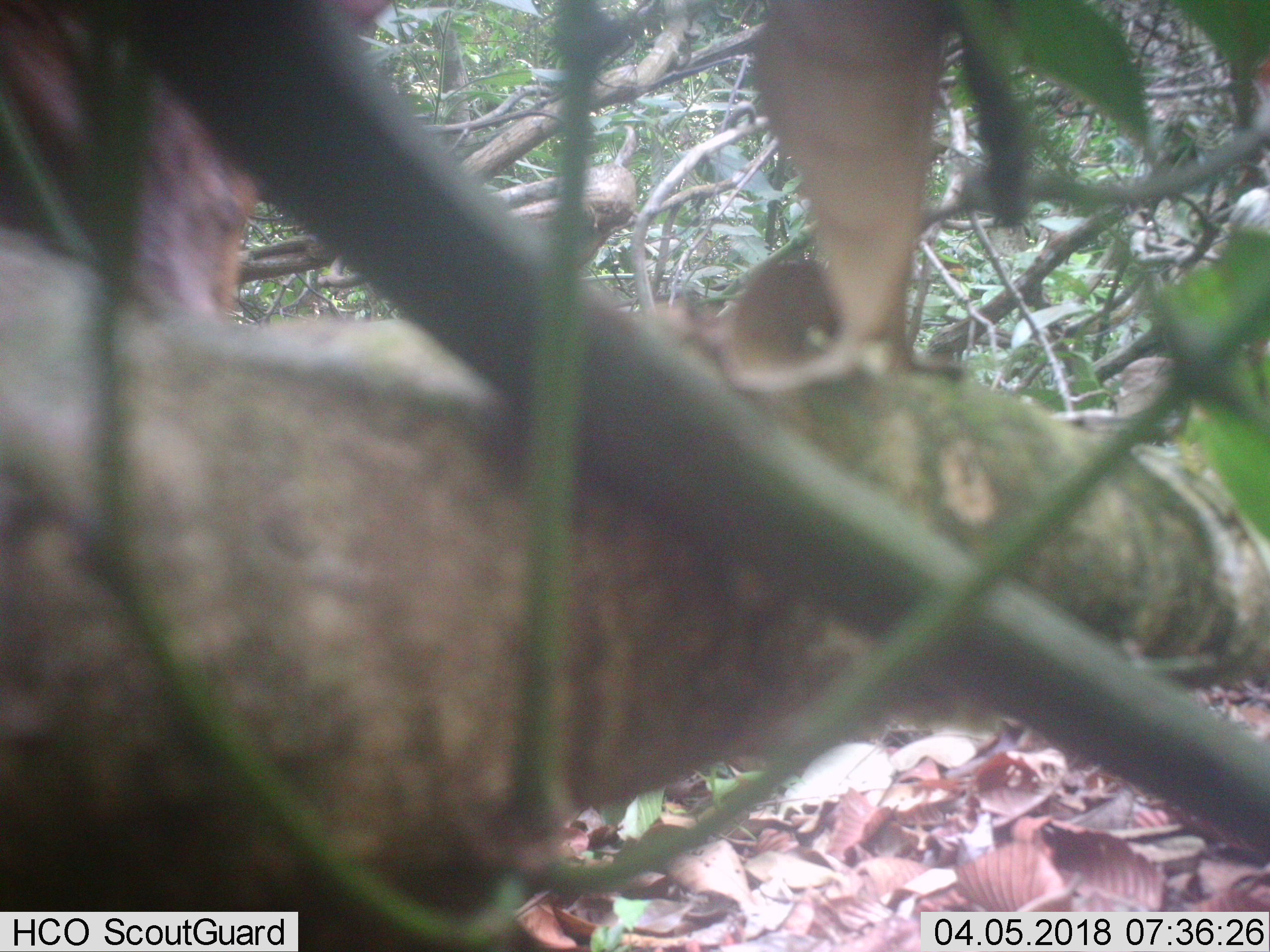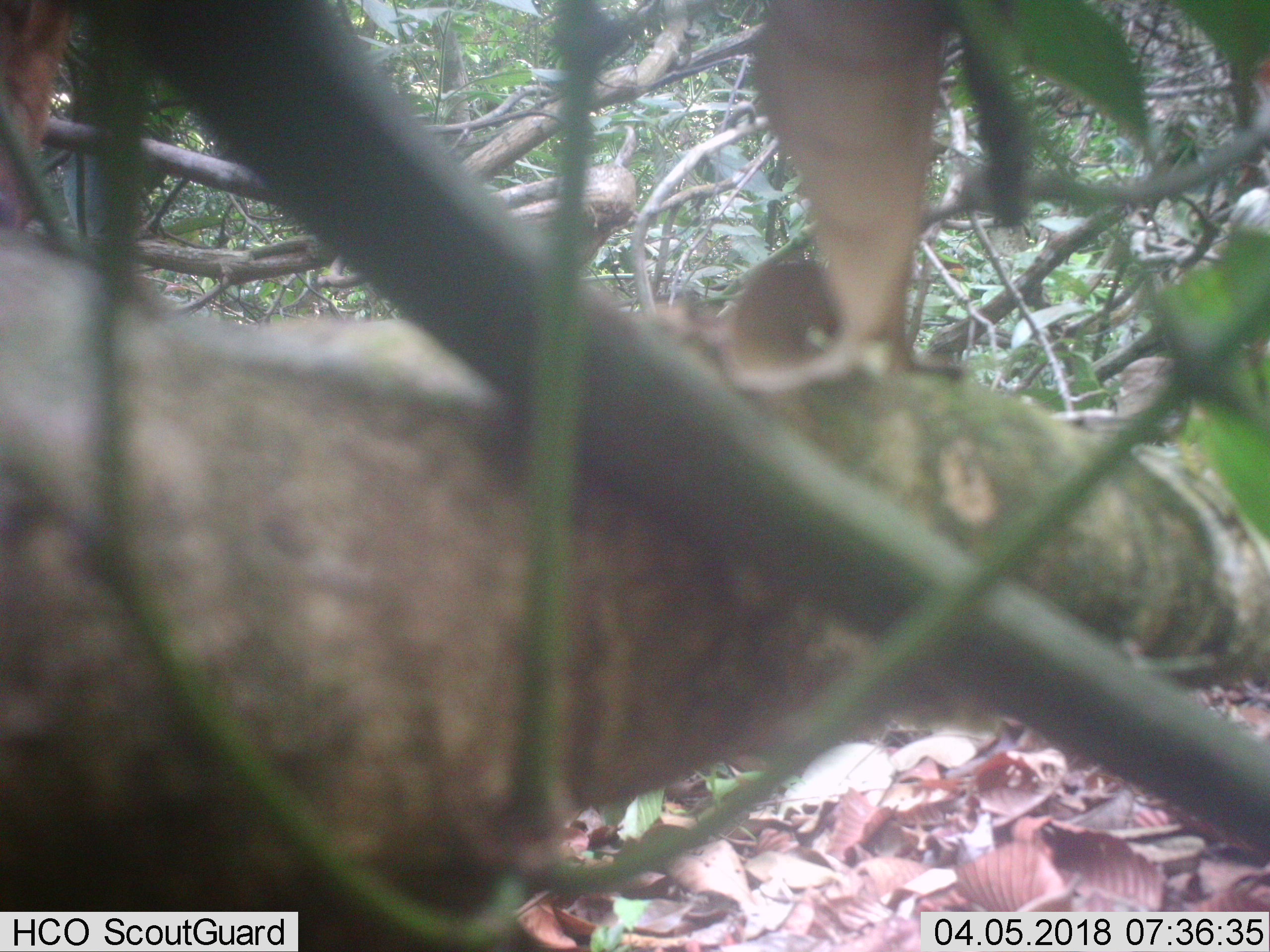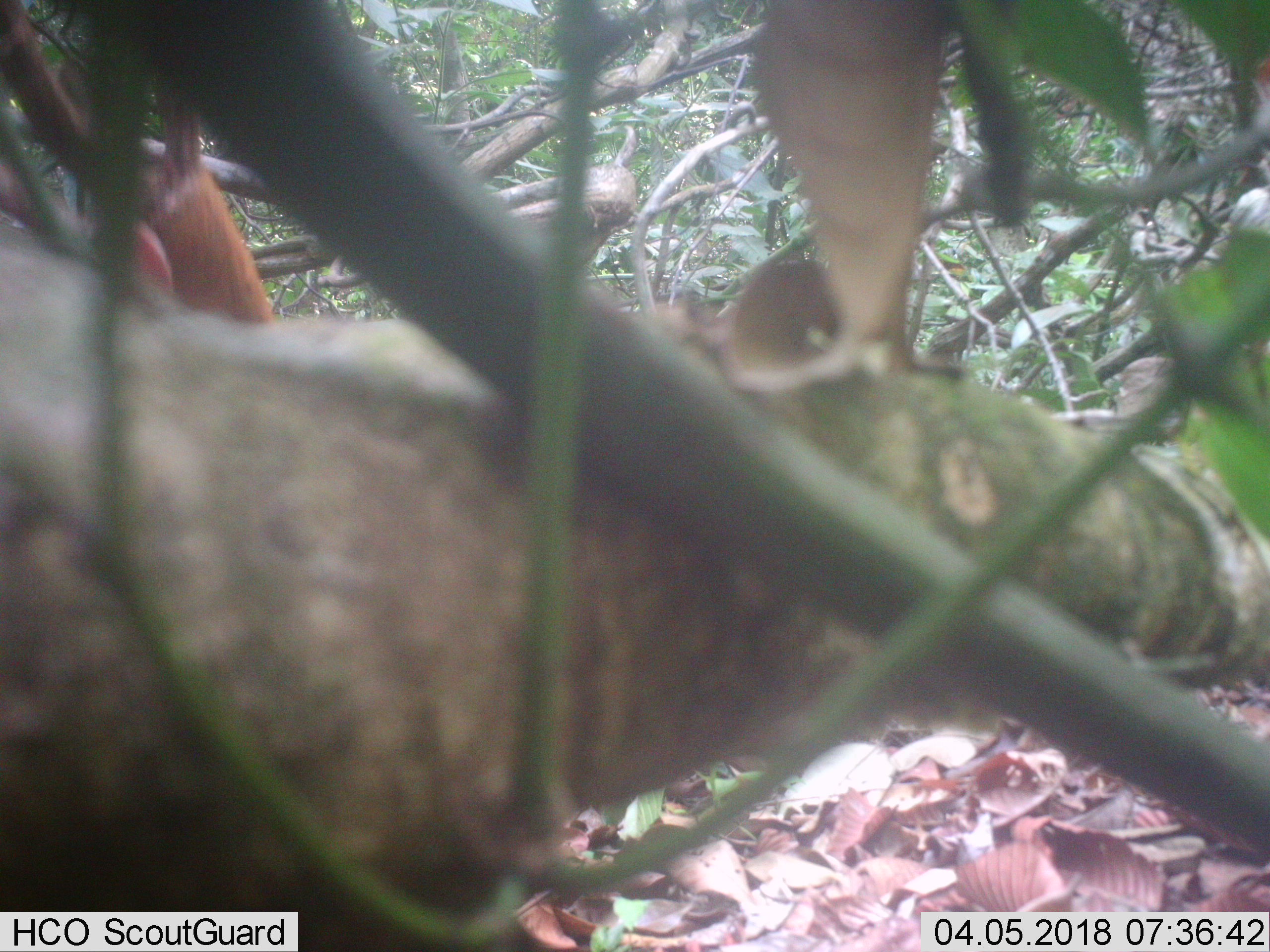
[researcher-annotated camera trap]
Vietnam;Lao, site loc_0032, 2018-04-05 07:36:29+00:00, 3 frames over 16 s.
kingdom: Animalia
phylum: Chordata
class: Mammalia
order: Artiodactyla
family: Cervidae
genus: Muntiacus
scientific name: Muntiacus vuquangensis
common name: large-antlered muntjac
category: large antlered muntjac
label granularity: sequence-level